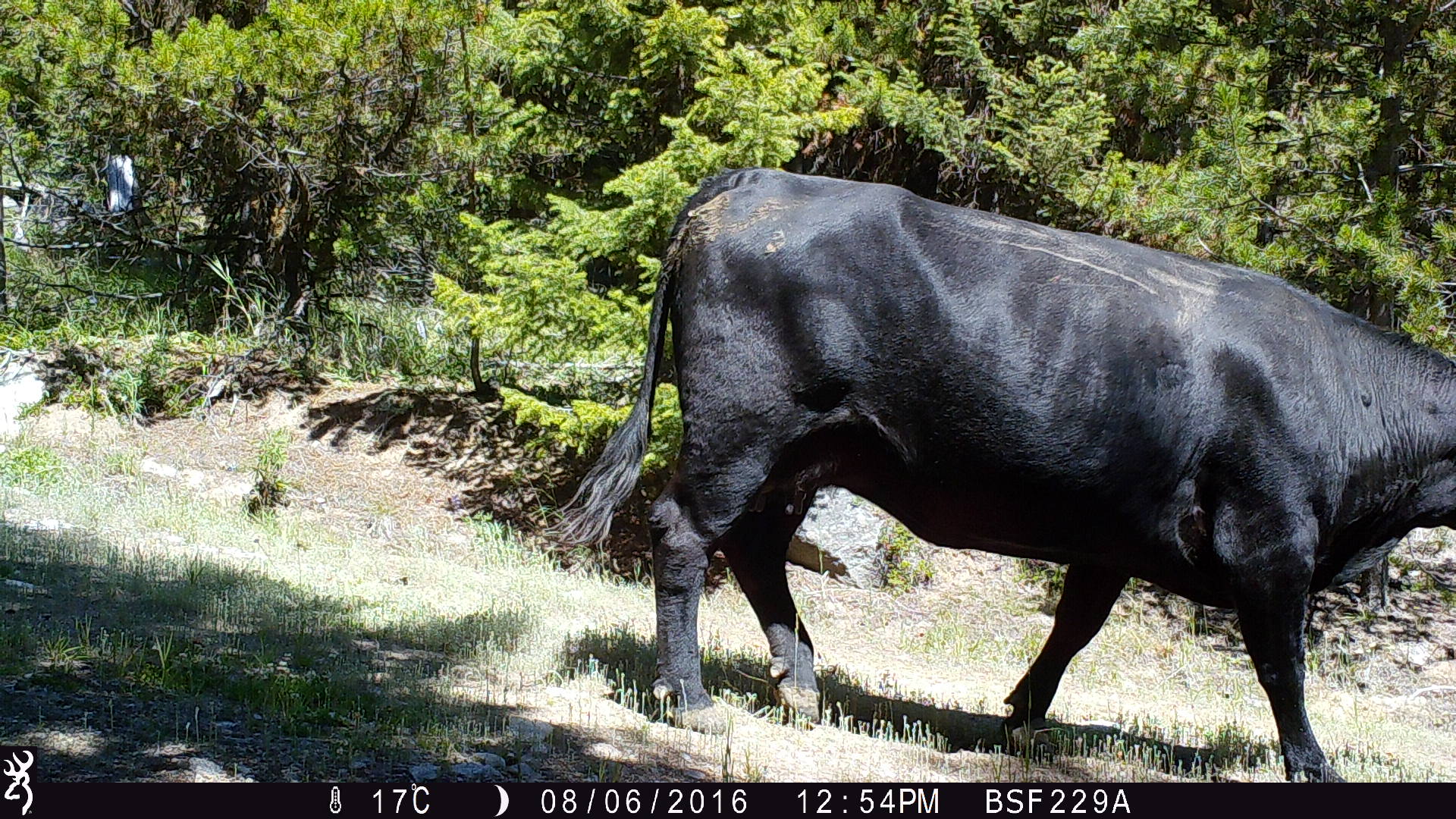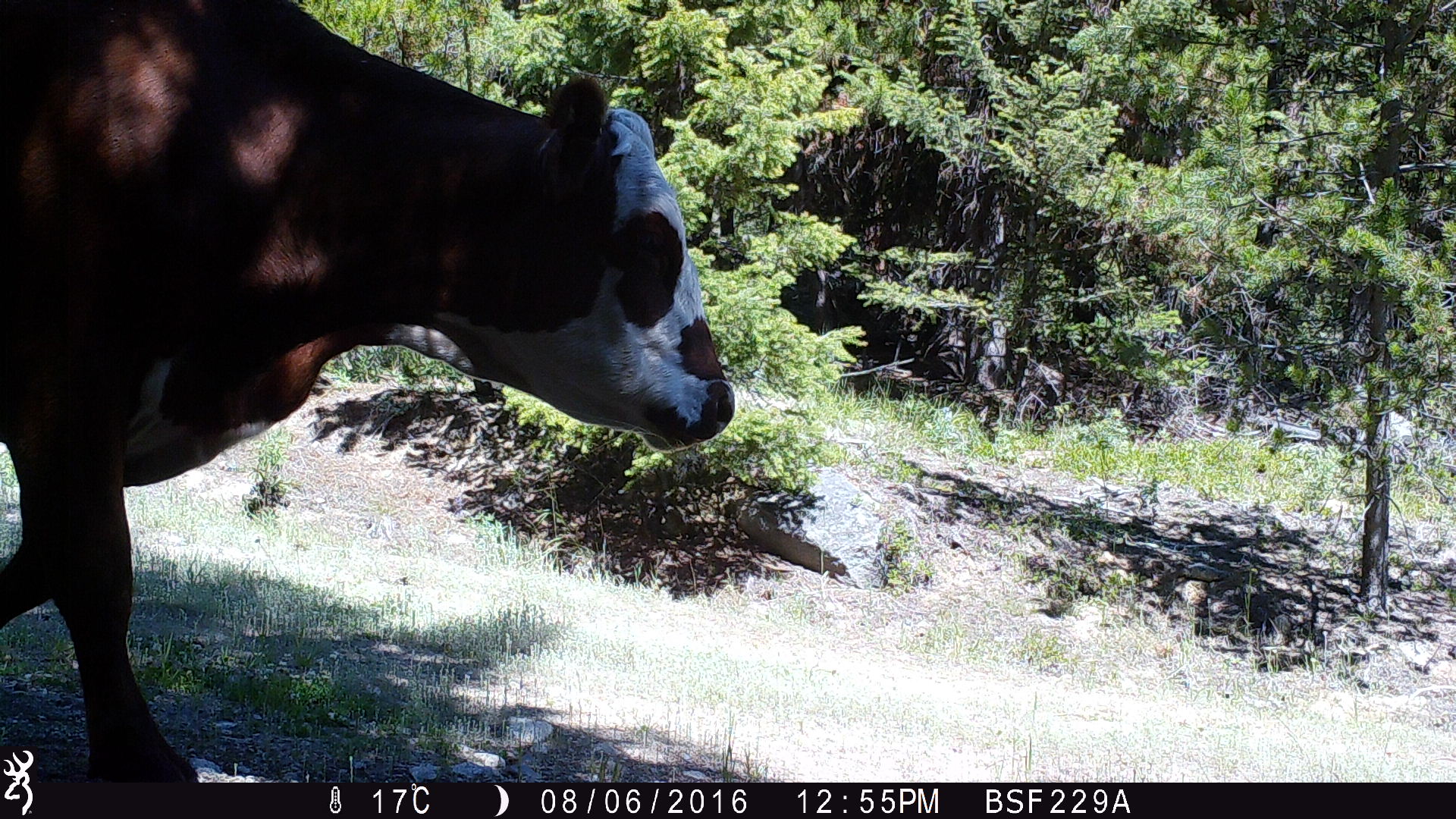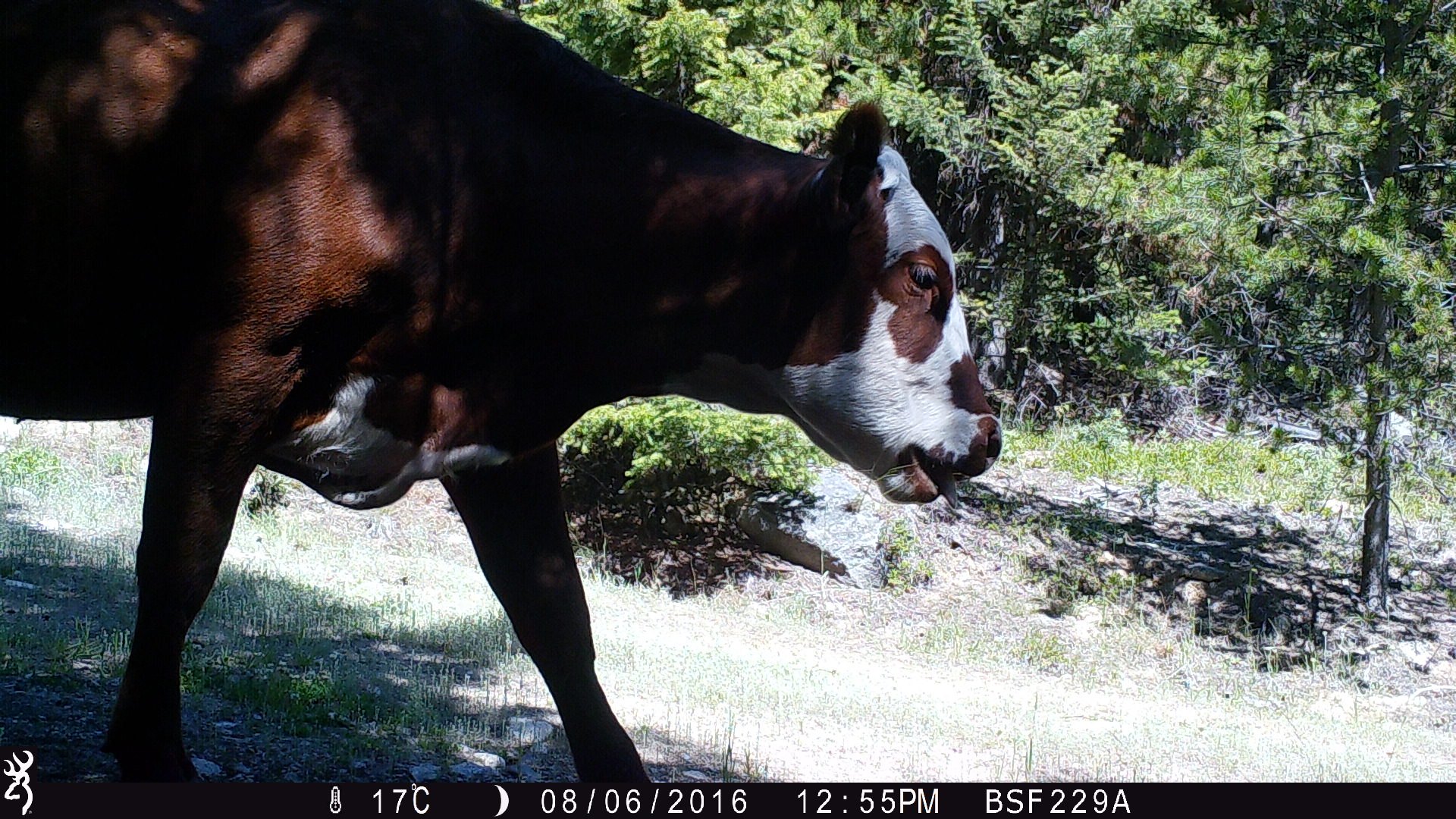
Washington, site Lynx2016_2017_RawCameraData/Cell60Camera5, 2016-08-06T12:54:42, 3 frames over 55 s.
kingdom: Animalia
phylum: Chordata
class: Mammalia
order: Artiodactyla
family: Bovidae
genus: Bos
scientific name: Bos taurus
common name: domestic cattle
Domestic cattle (Bos taurus). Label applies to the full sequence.